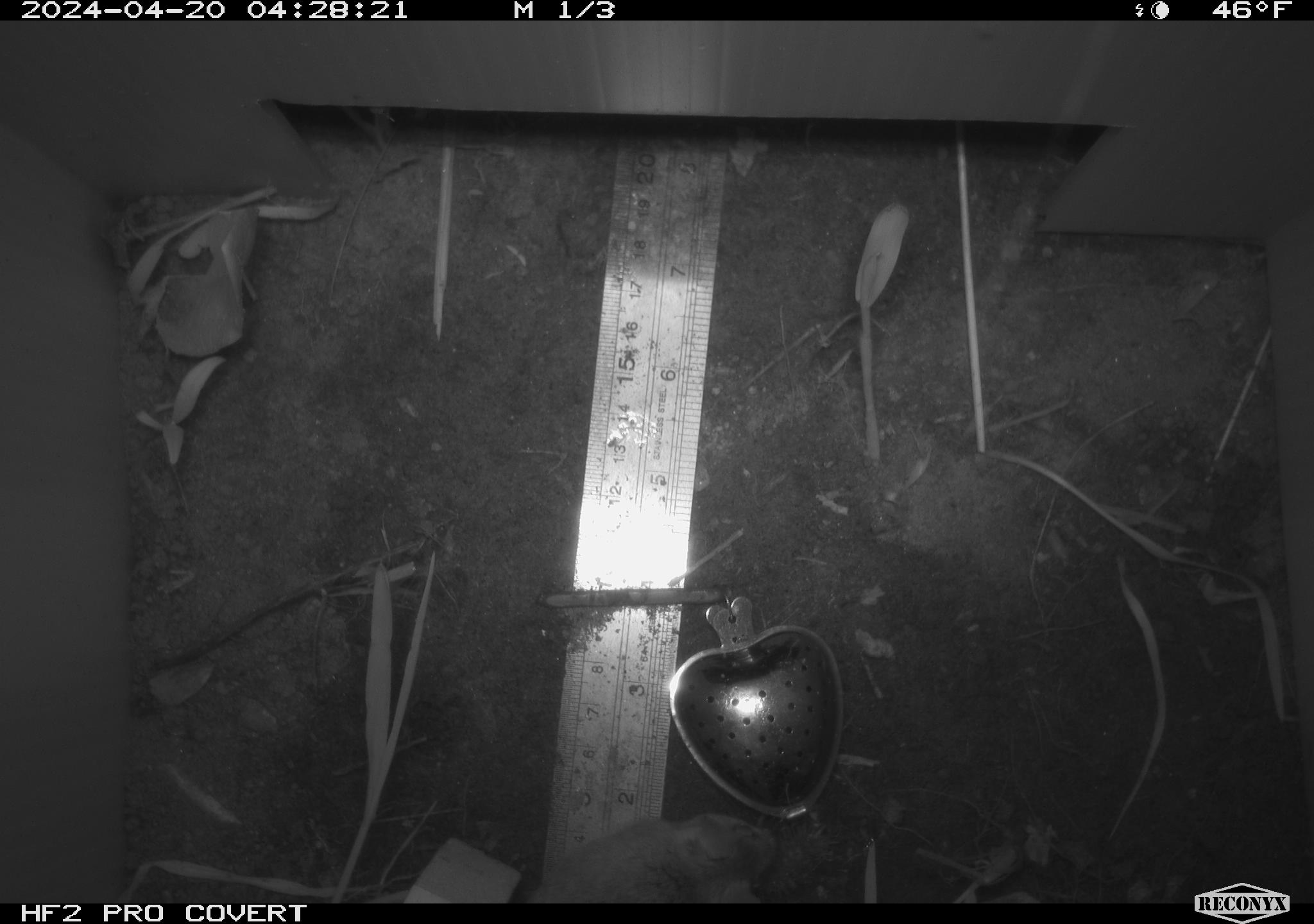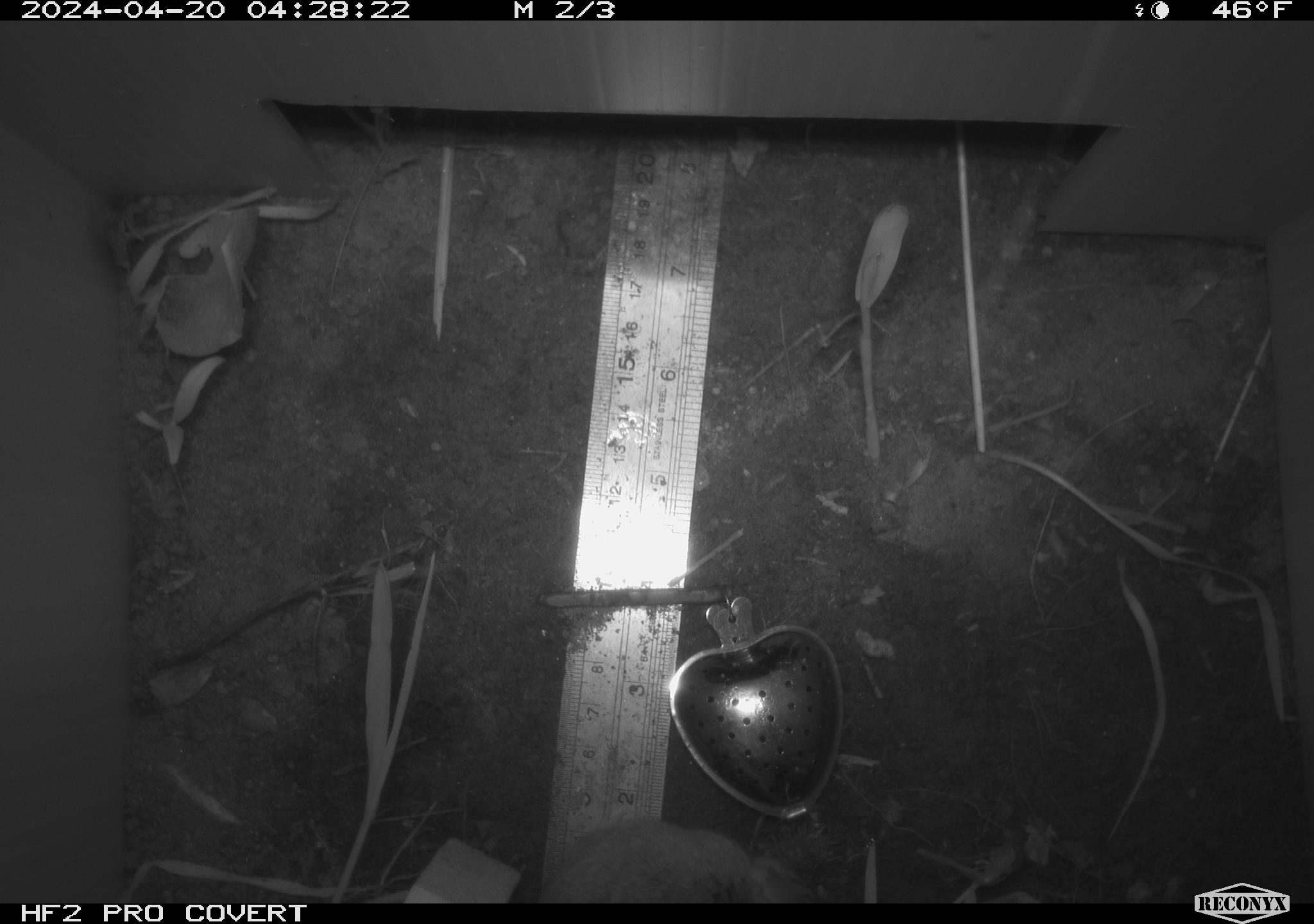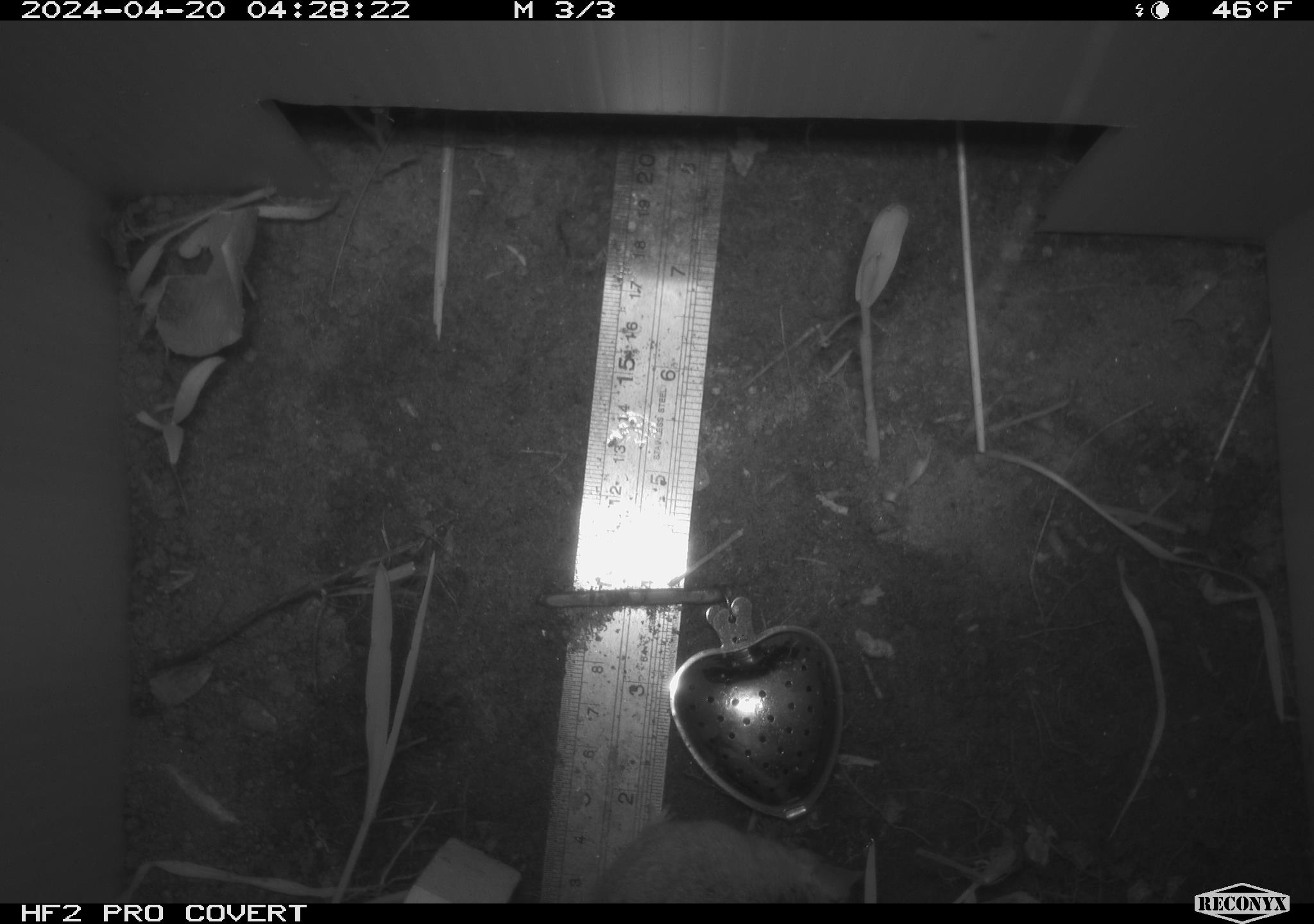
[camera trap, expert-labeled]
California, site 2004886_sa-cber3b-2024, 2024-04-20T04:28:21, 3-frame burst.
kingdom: Animalia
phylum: Chordata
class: Mammalia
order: Rodentia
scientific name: Rodentia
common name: mouse species